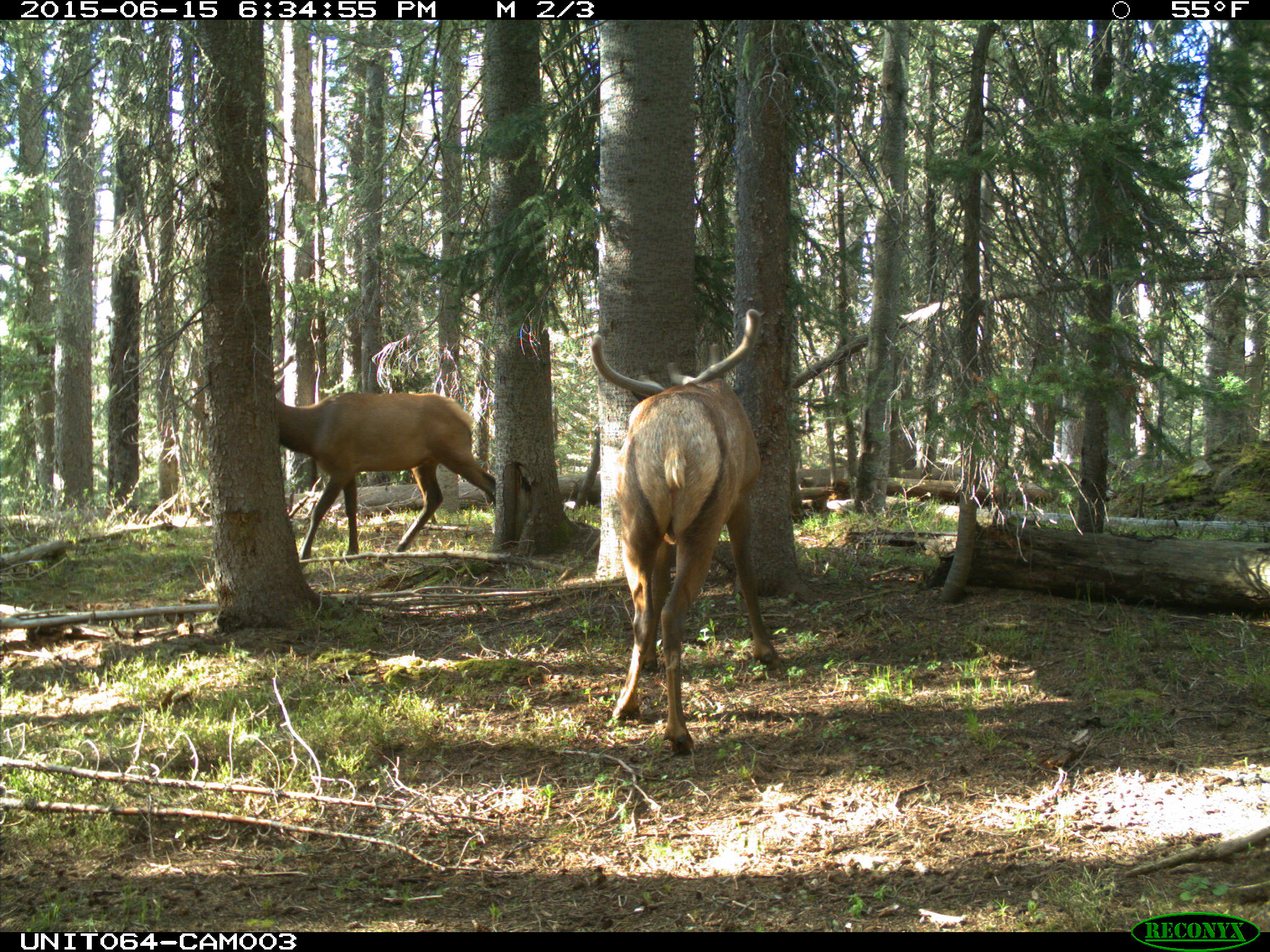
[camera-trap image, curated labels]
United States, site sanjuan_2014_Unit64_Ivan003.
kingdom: Animalia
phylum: Chordata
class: Mammalia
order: Artiodactyla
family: Cervidae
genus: Cervus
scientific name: Cervus elaphus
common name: red deer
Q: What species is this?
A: Cervus elaphus (red deer).